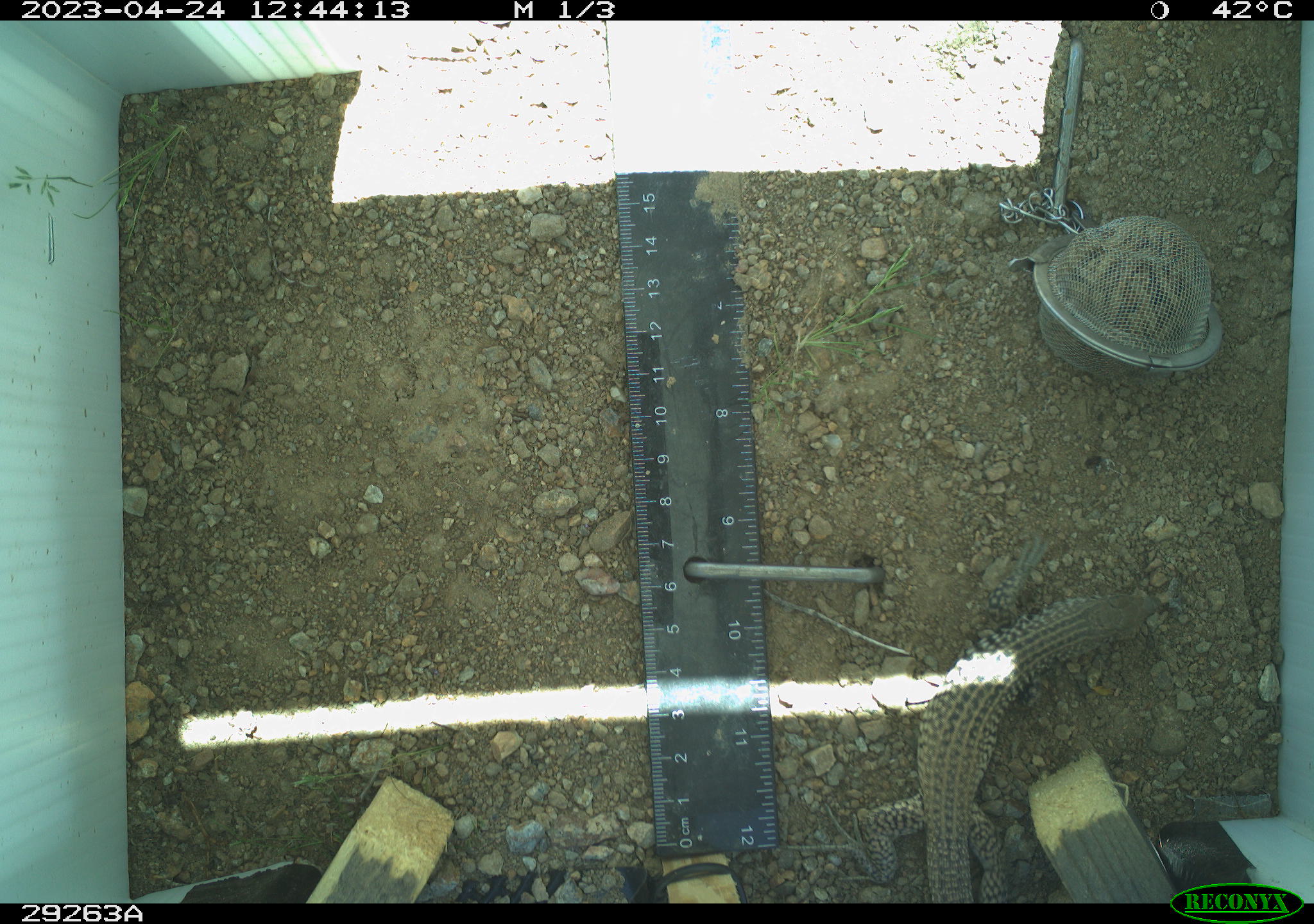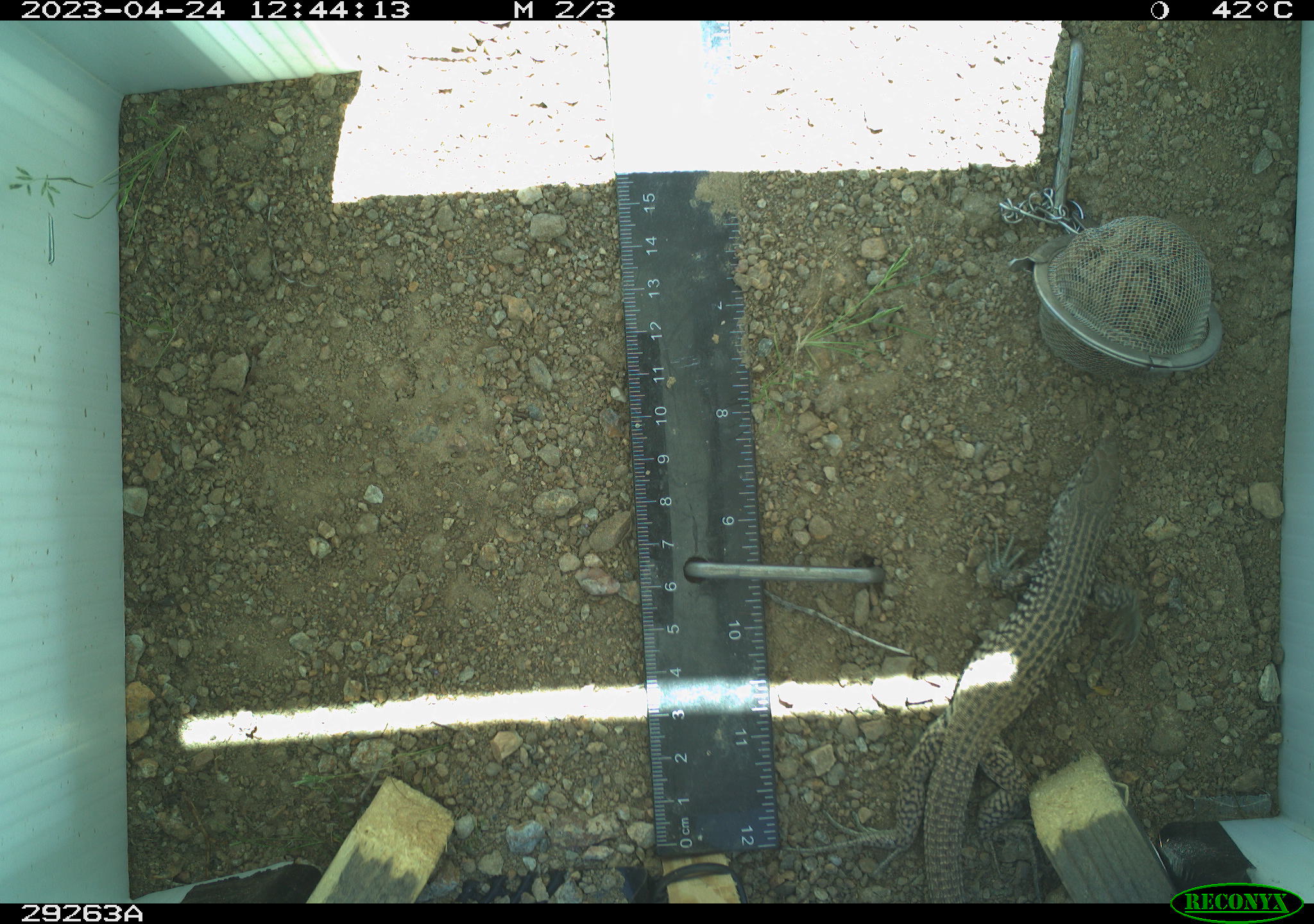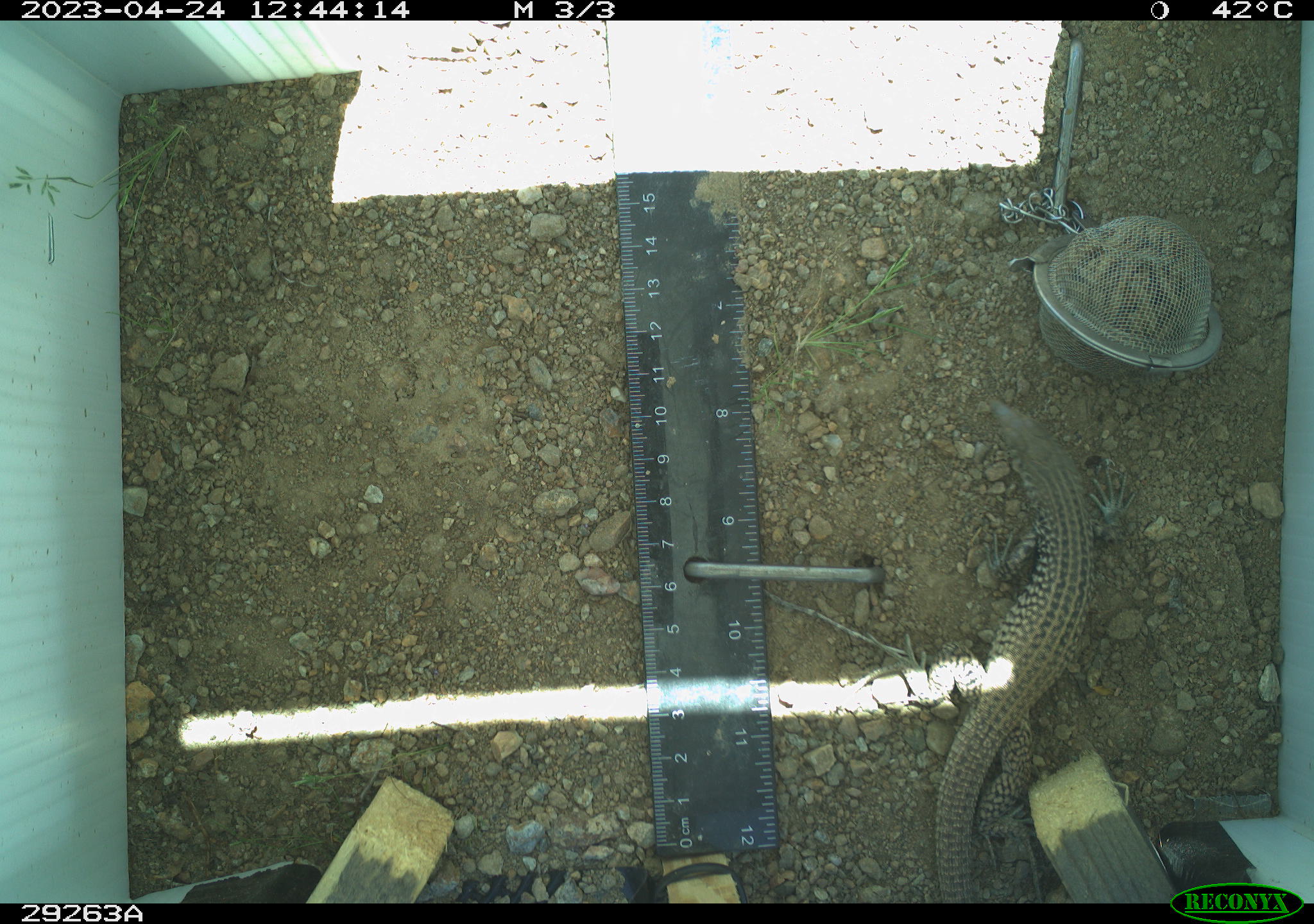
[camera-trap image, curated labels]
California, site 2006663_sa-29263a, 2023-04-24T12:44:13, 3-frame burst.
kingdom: Animalia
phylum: Chordata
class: Reptilia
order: Squamata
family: Teiidae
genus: Aspidoscelis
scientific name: Aspidoscelis tigris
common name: western whiptail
Western whiptail (Aspidoscelis tigris).